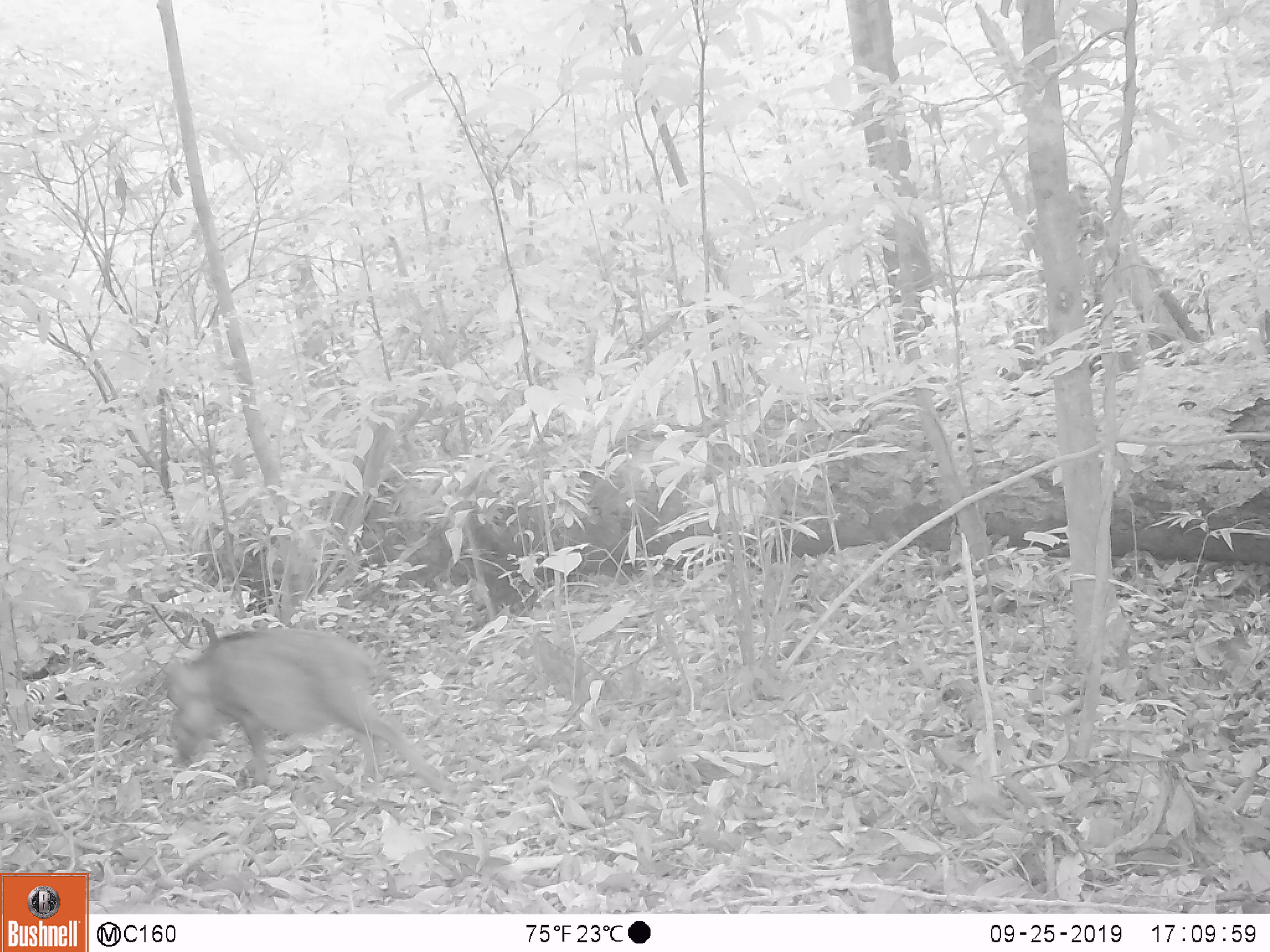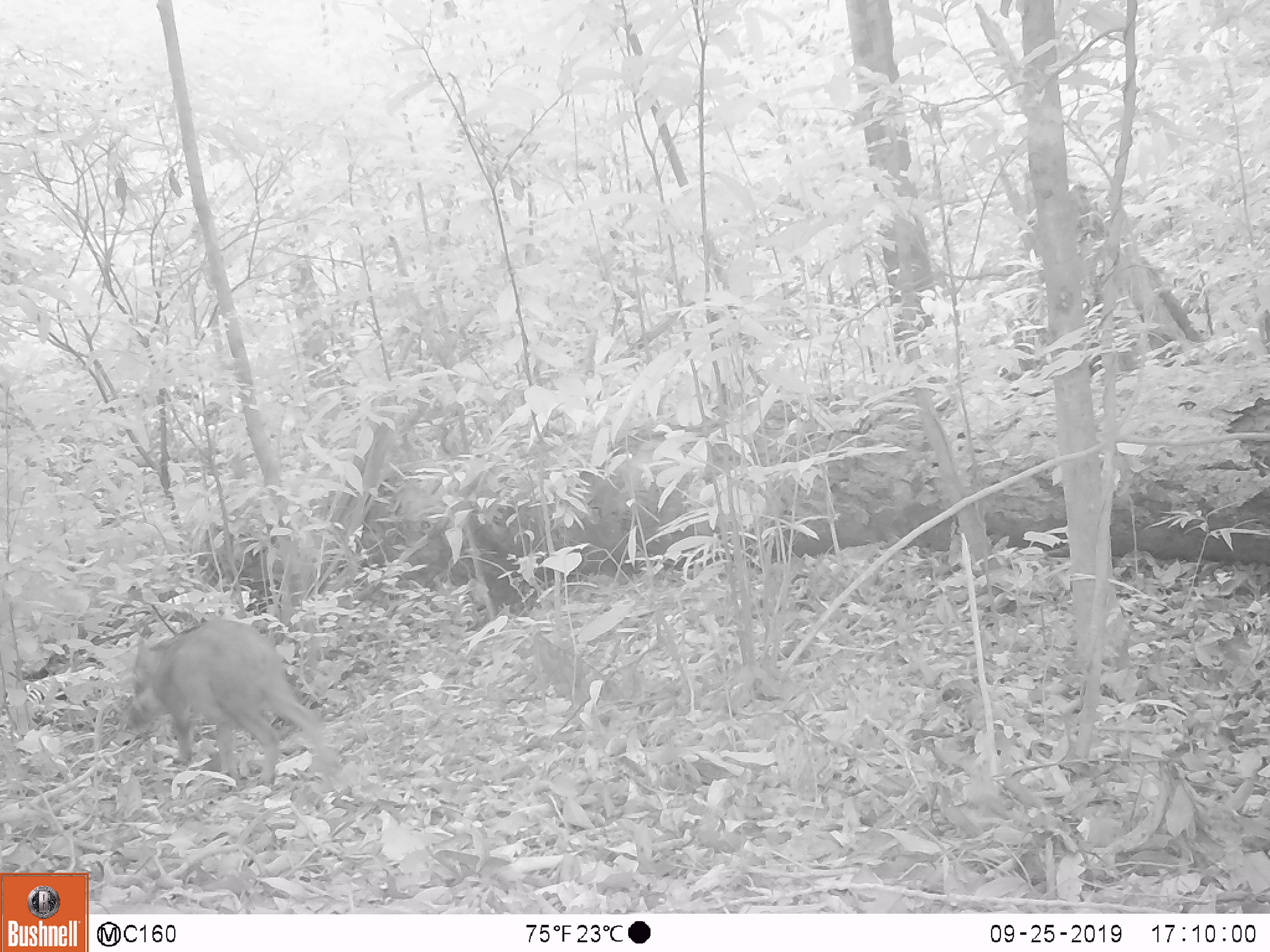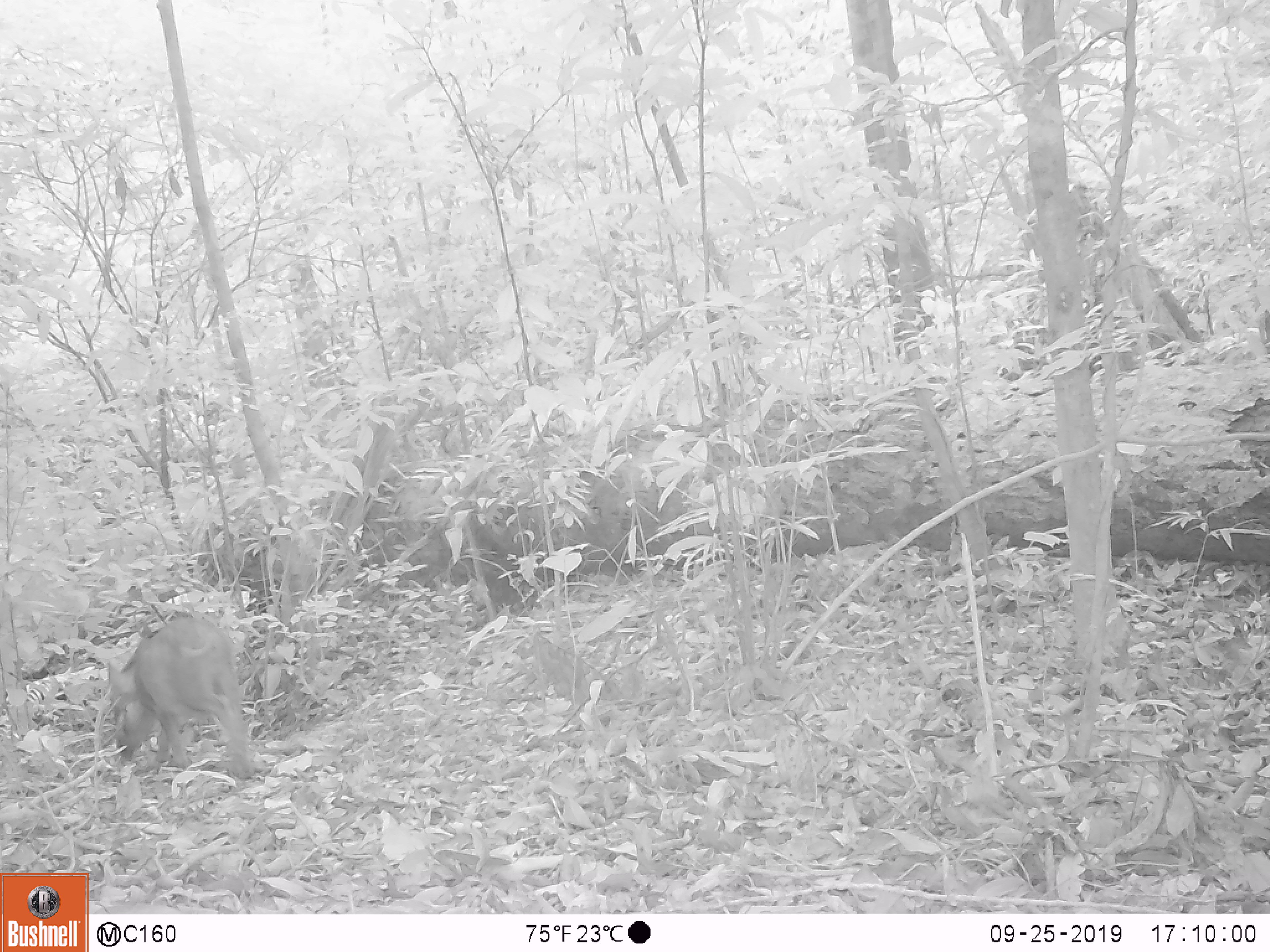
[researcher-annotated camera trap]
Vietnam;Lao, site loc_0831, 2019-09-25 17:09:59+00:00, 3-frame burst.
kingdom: Animalia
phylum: Chordata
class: Mammalia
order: Artiodactyla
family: Suidae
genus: Sus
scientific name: Sus scrofa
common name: eurasian wild pig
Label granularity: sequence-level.